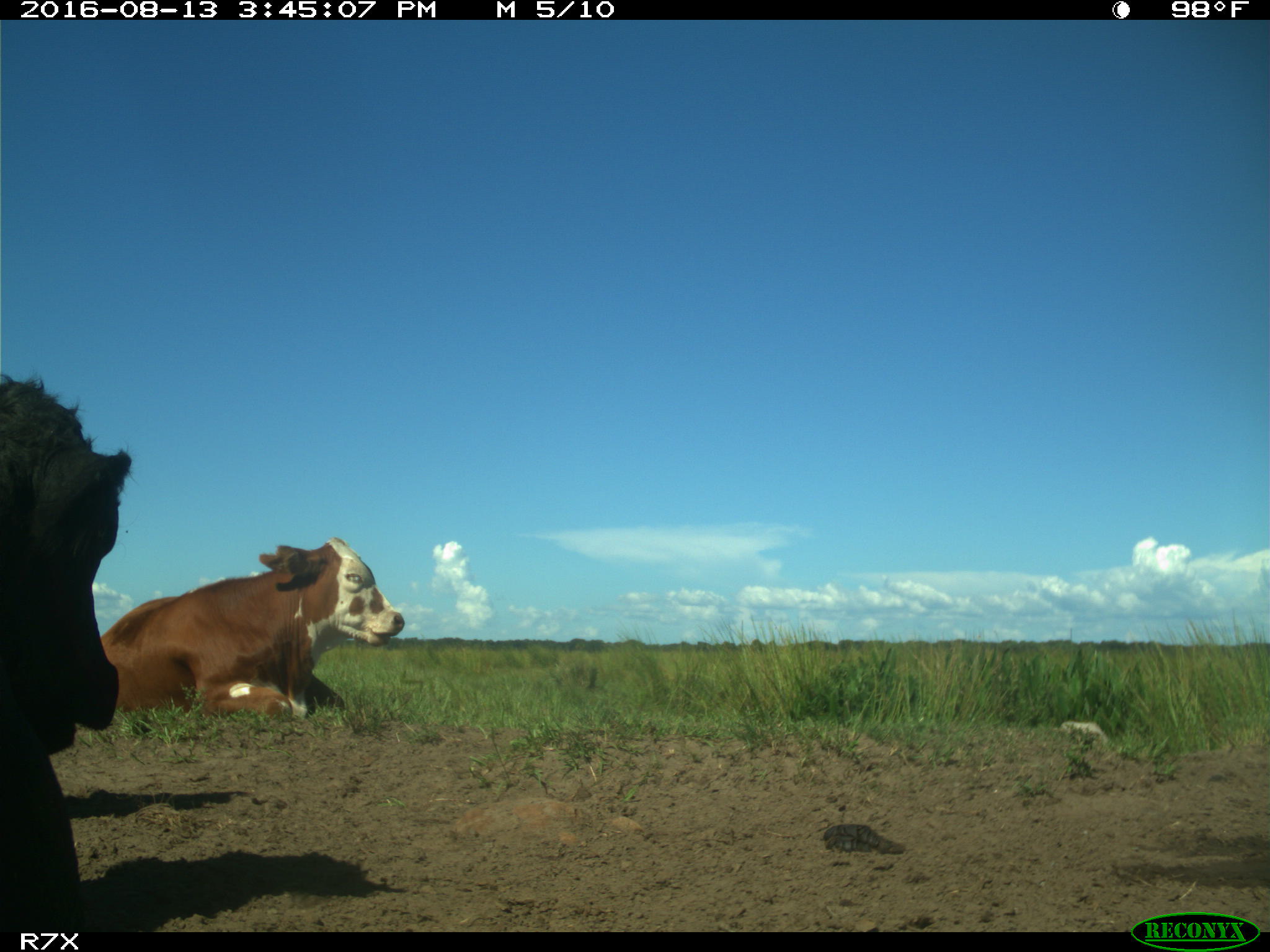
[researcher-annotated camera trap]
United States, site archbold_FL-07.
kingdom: Animalia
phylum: Chordata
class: Mammalia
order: Artiodactyla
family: Bovidae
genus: Bos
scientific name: Bos taurus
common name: domestic cow